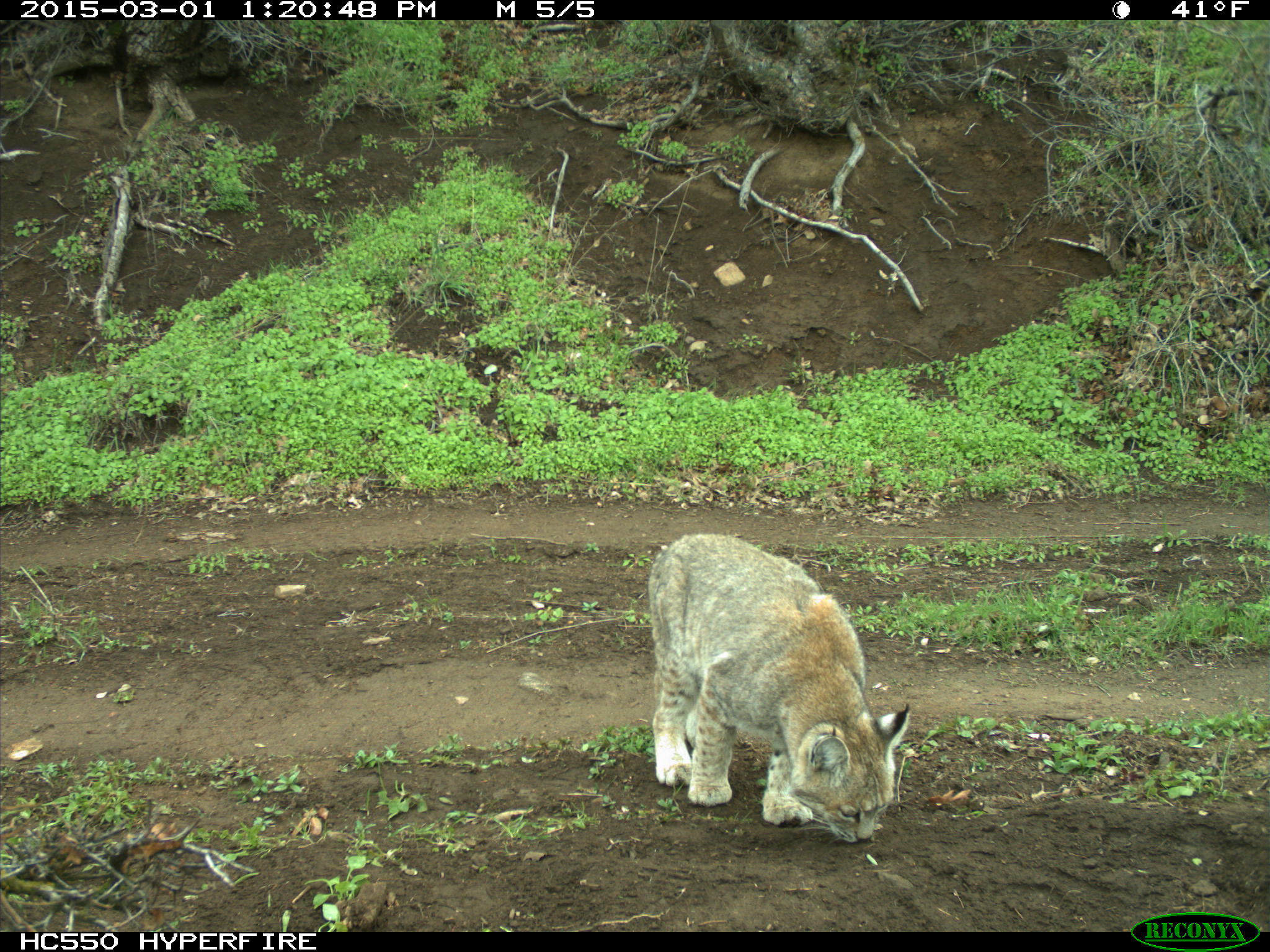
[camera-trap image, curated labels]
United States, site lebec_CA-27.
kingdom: Animalia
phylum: Chordata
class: Mammalia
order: Carnivora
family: Felidae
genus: Lynx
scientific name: Lynx rufus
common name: bobcat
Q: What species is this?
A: Lynx rufus (bobcat).